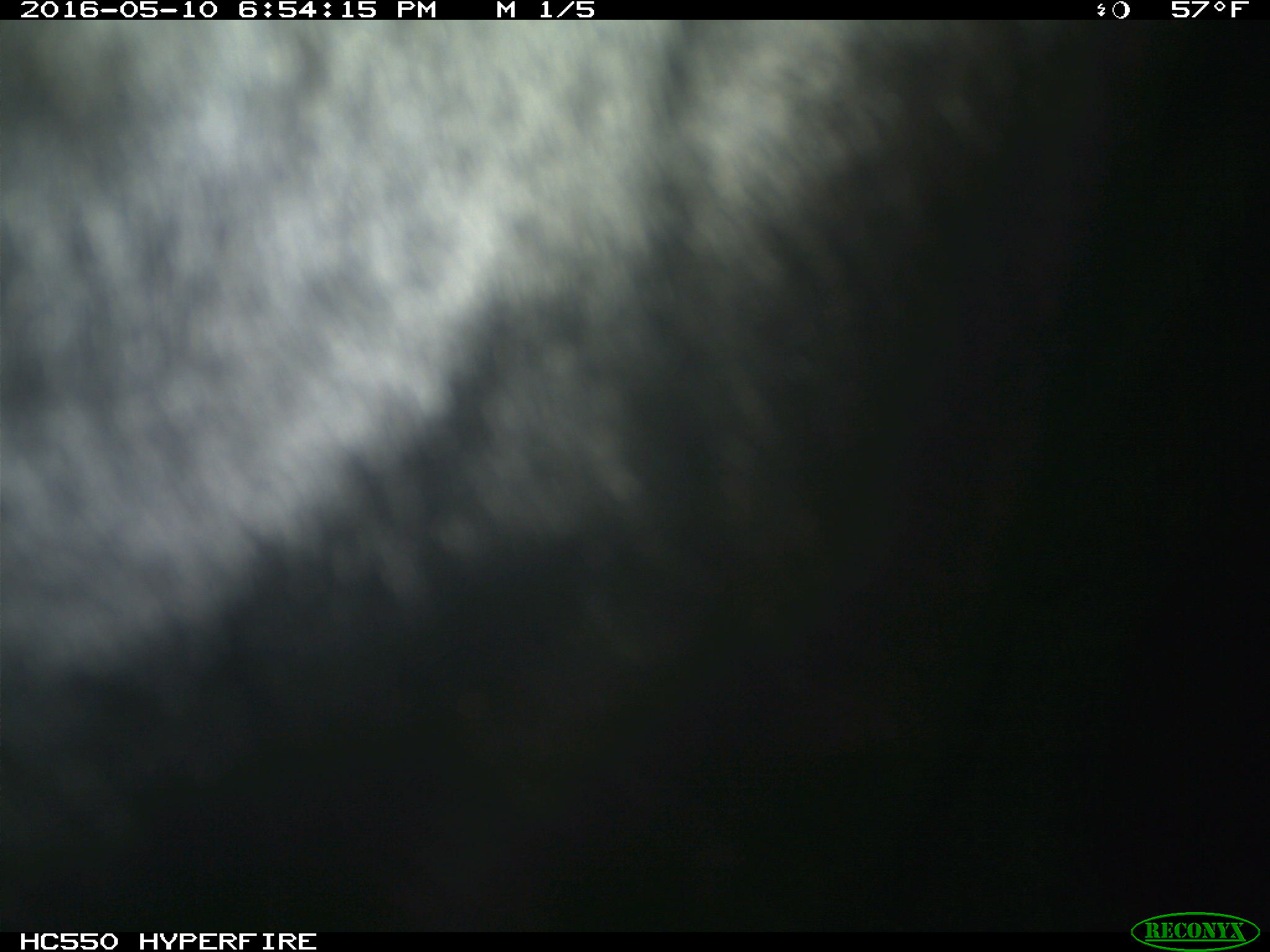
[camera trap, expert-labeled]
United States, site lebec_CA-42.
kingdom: Animalia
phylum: Chordata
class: Mammalia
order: Artiodactyla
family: Bovidae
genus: Bos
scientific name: Bos taurus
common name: domestic cow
Bos taurus (domestic cow).